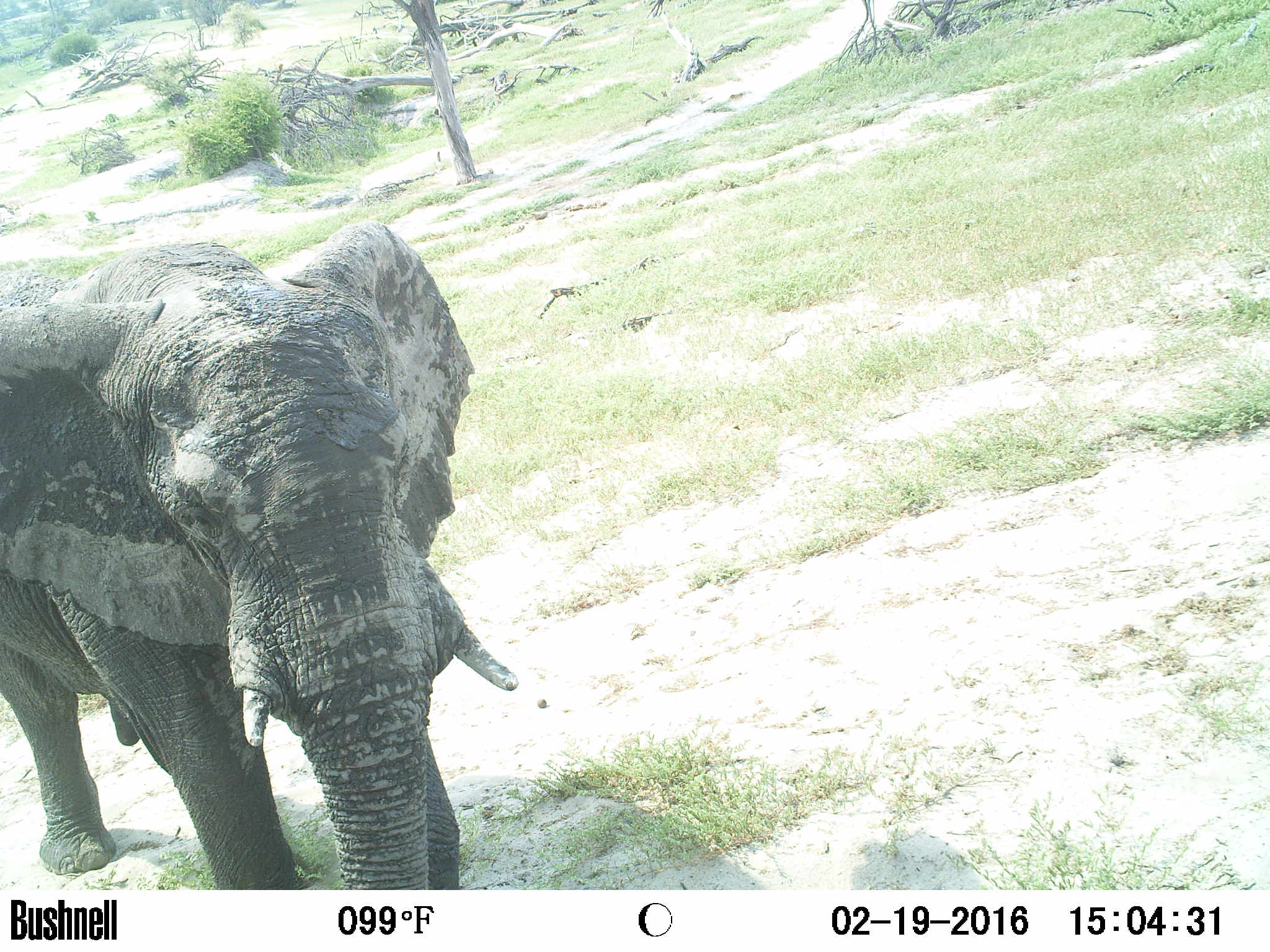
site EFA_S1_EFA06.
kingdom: Animalia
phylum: Chordata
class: Mammalia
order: Proboscidea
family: Elephantidae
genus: Loxodonta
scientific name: Loxodonta africana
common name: african bush elephant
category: elephant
Elephant (african bush elephant) (Loxodonta africana), count 1. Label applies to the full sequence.